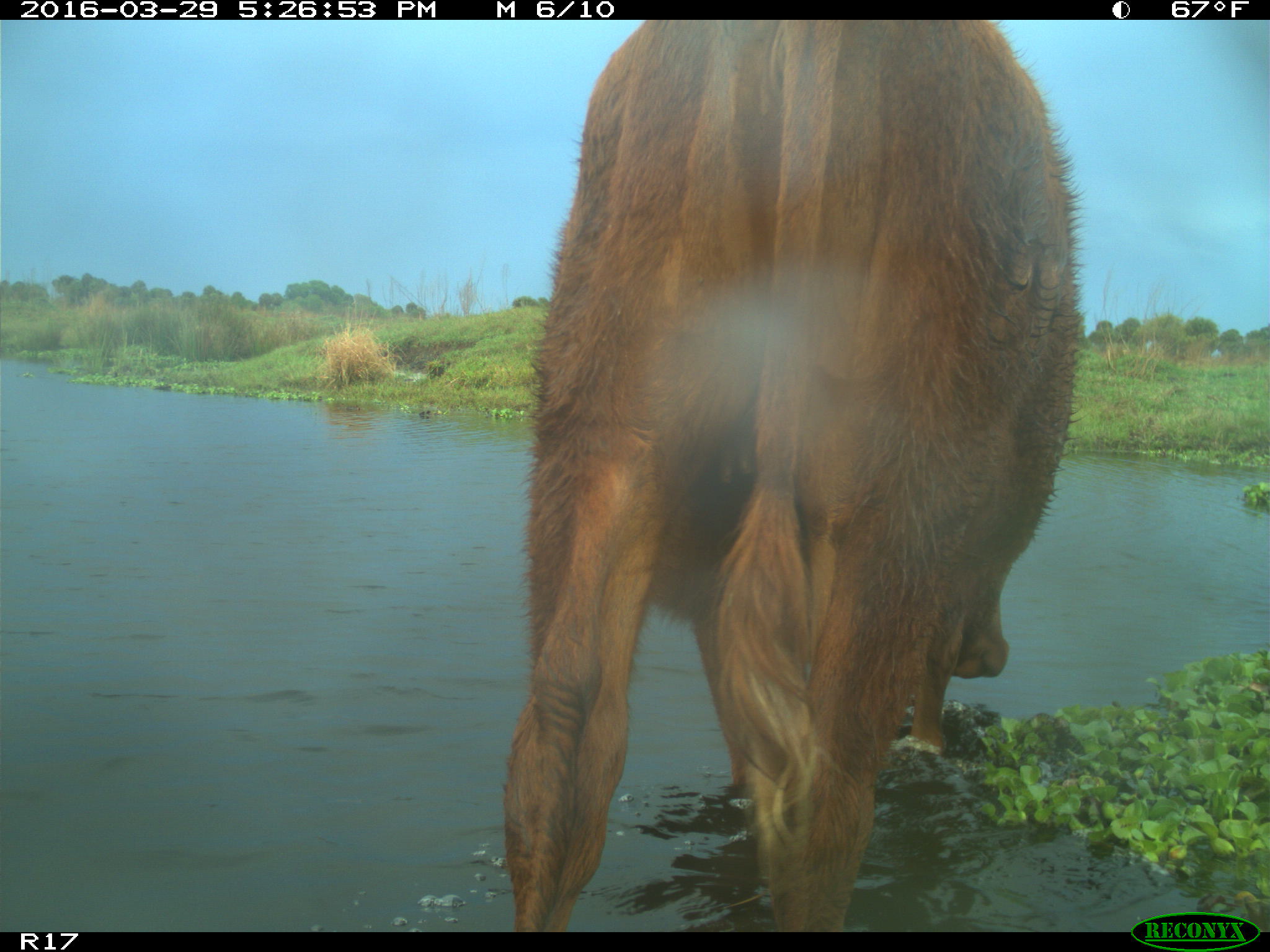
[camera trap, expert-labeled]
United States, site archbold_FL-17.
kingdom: Animalia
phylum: Chordata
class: Mammalia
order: Artiodactyla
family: Bovidae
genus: Bos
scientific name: Bos taurus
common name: domestic cow